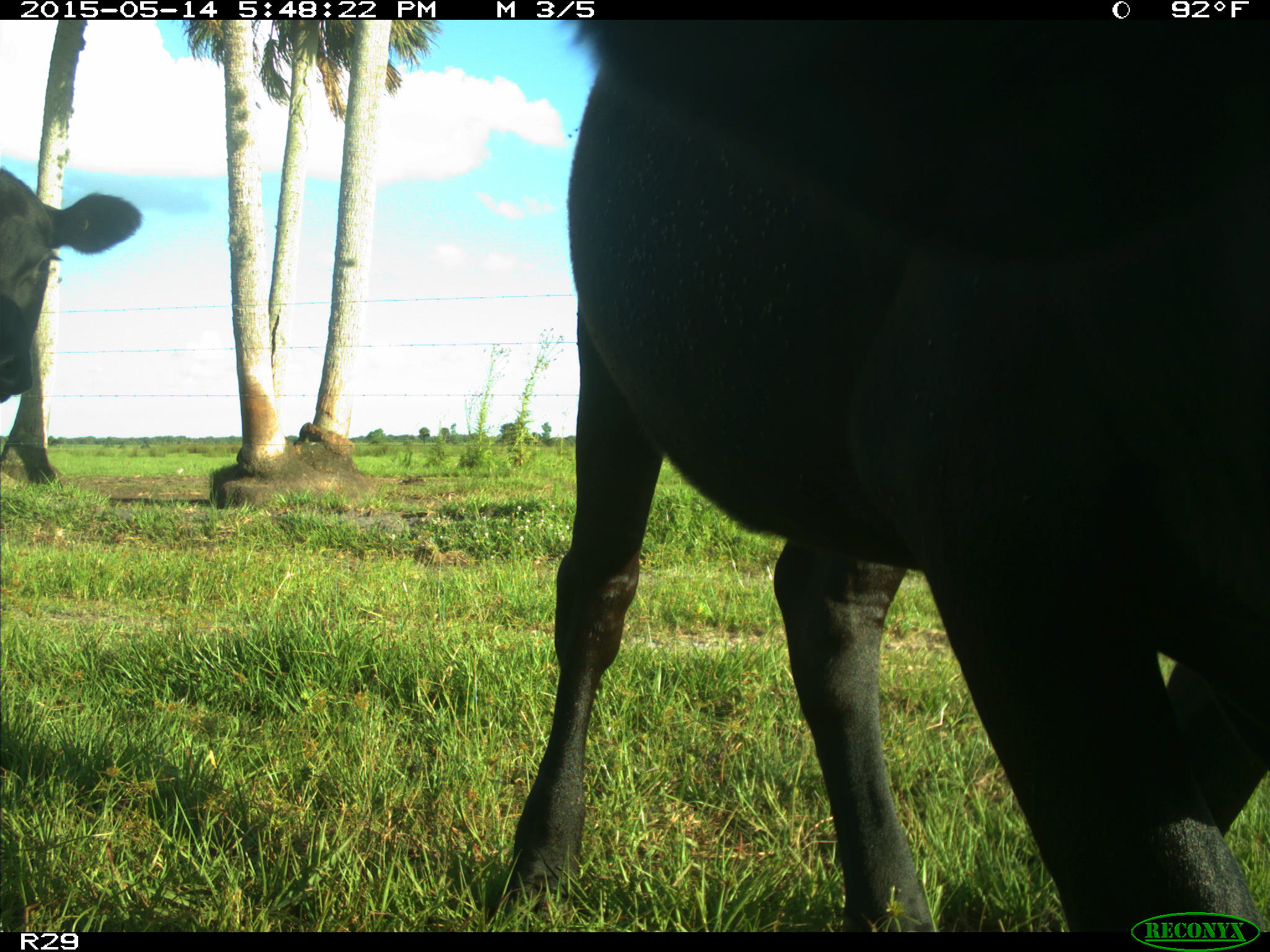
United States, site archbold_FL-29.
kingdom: Animalia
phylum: Chordata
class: Mammalia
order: Artiodactyla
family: Bovidae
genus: Bos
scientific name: Bos taurus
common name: domestic cow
Bos taurus (domestic cow).